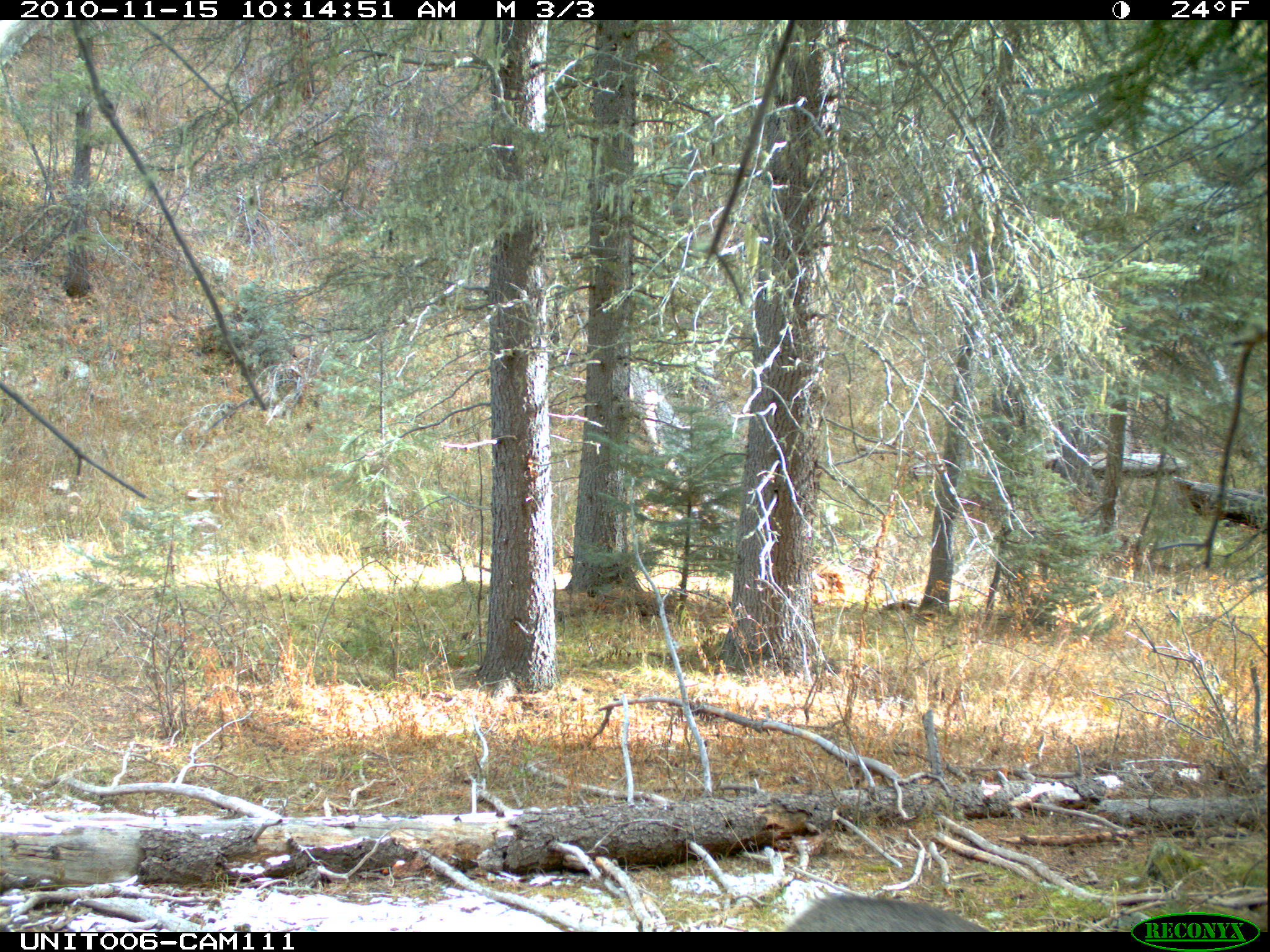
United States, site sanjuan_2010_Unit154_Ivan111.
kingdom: Animalia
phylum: Chordata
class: Mammalia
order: Artiodactyla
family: Cervidae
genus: Odocoileus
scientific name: Odocoileus hemionus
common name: mule deer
Odocoileus hemionus (mule deer).